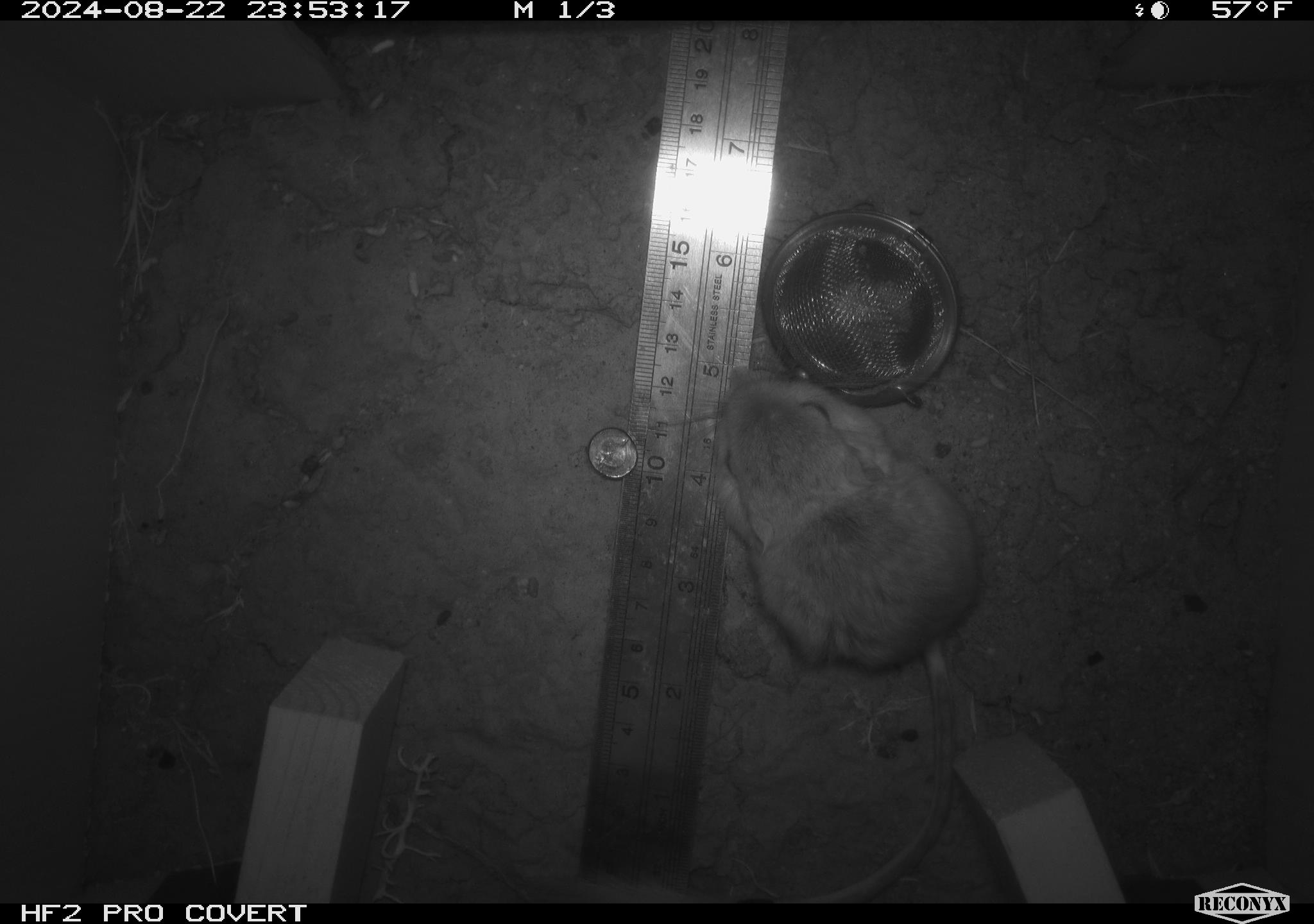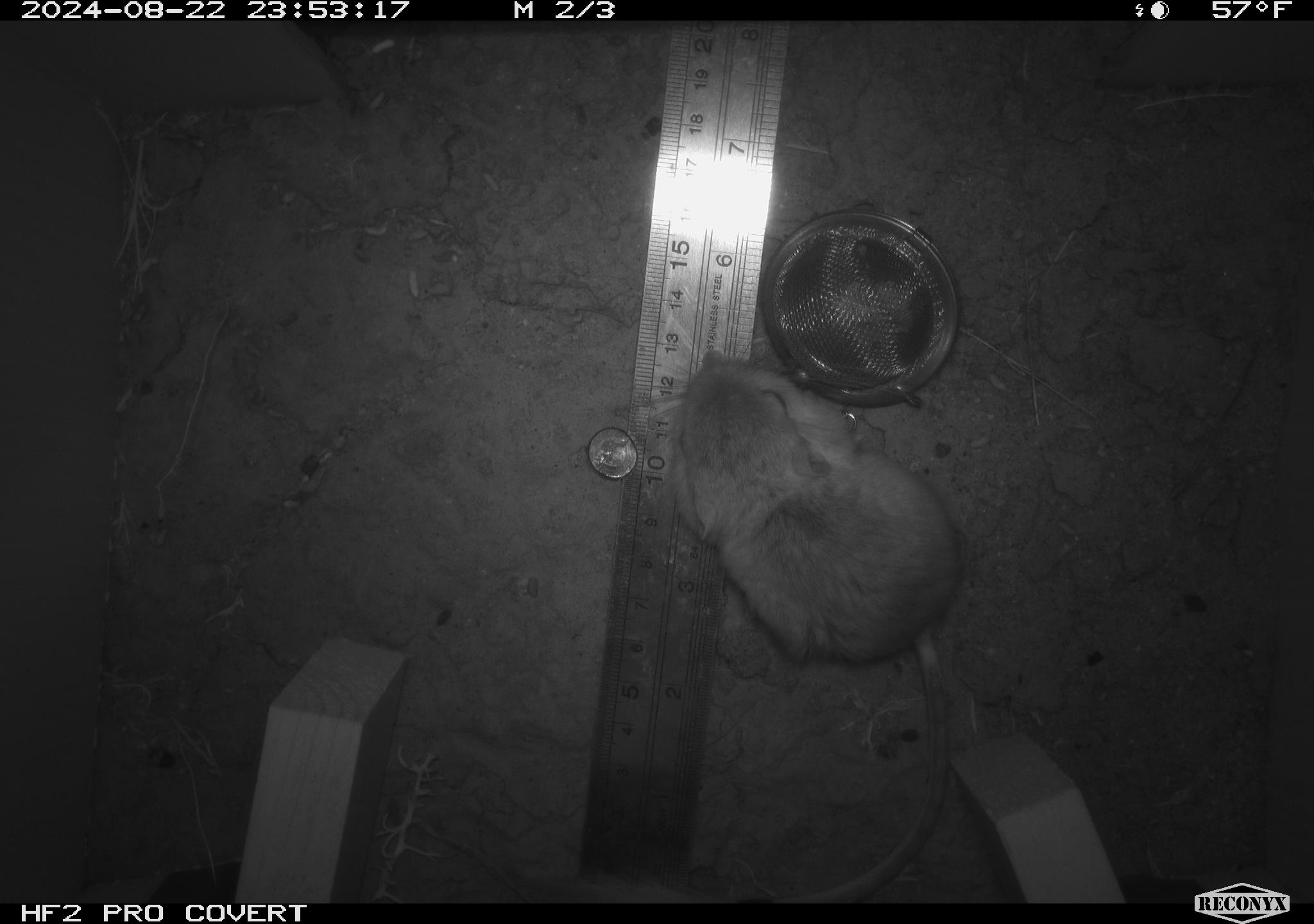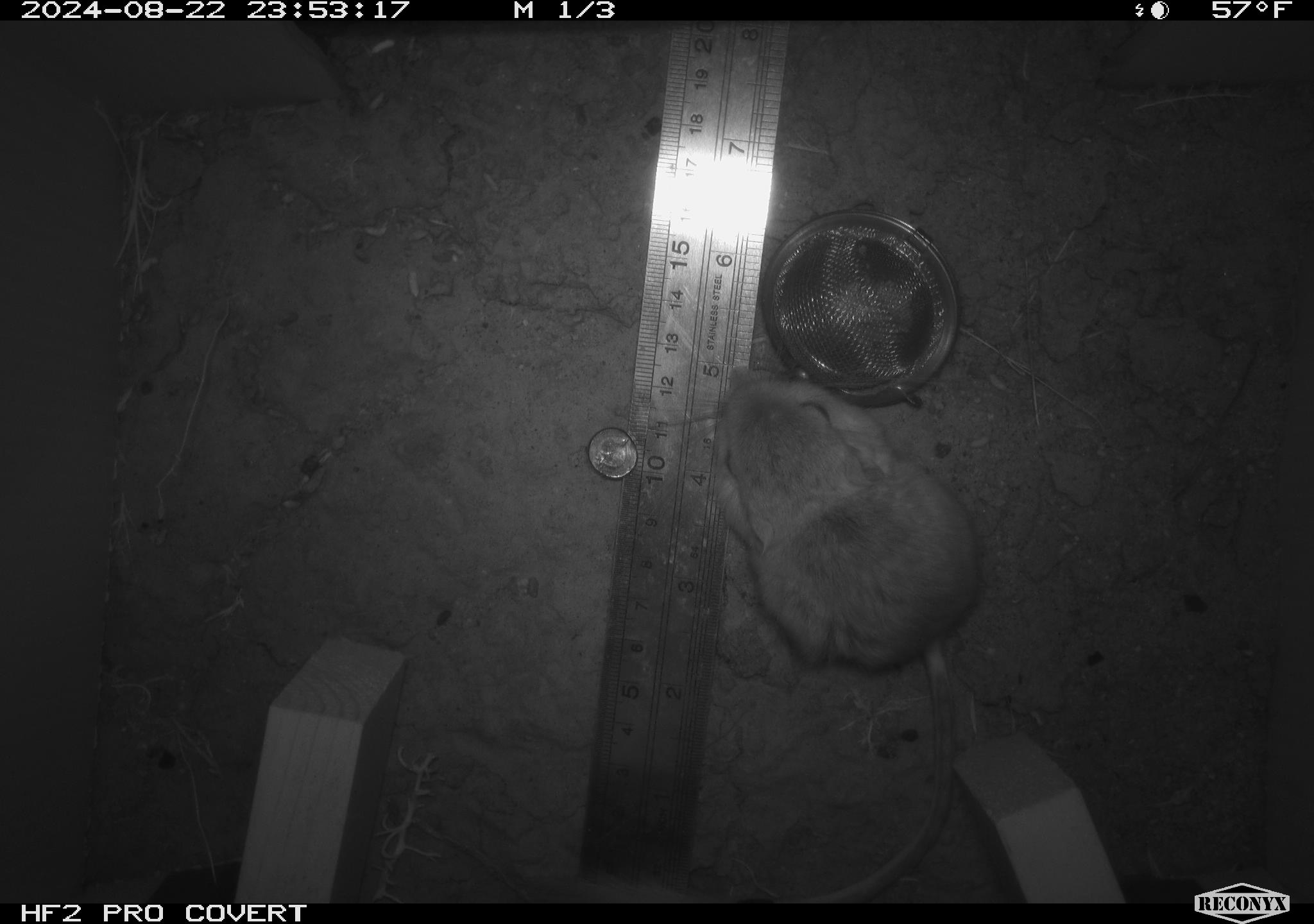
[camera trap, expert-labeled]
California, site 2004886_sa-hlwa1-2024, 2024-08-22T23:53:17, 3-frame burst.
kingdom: Animalia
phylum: Chordata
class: Mammalia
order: Rodentia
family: Heteromyidae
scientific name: Heteromyidae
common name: kangaroo rats and pocket mice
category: heteromyidae family